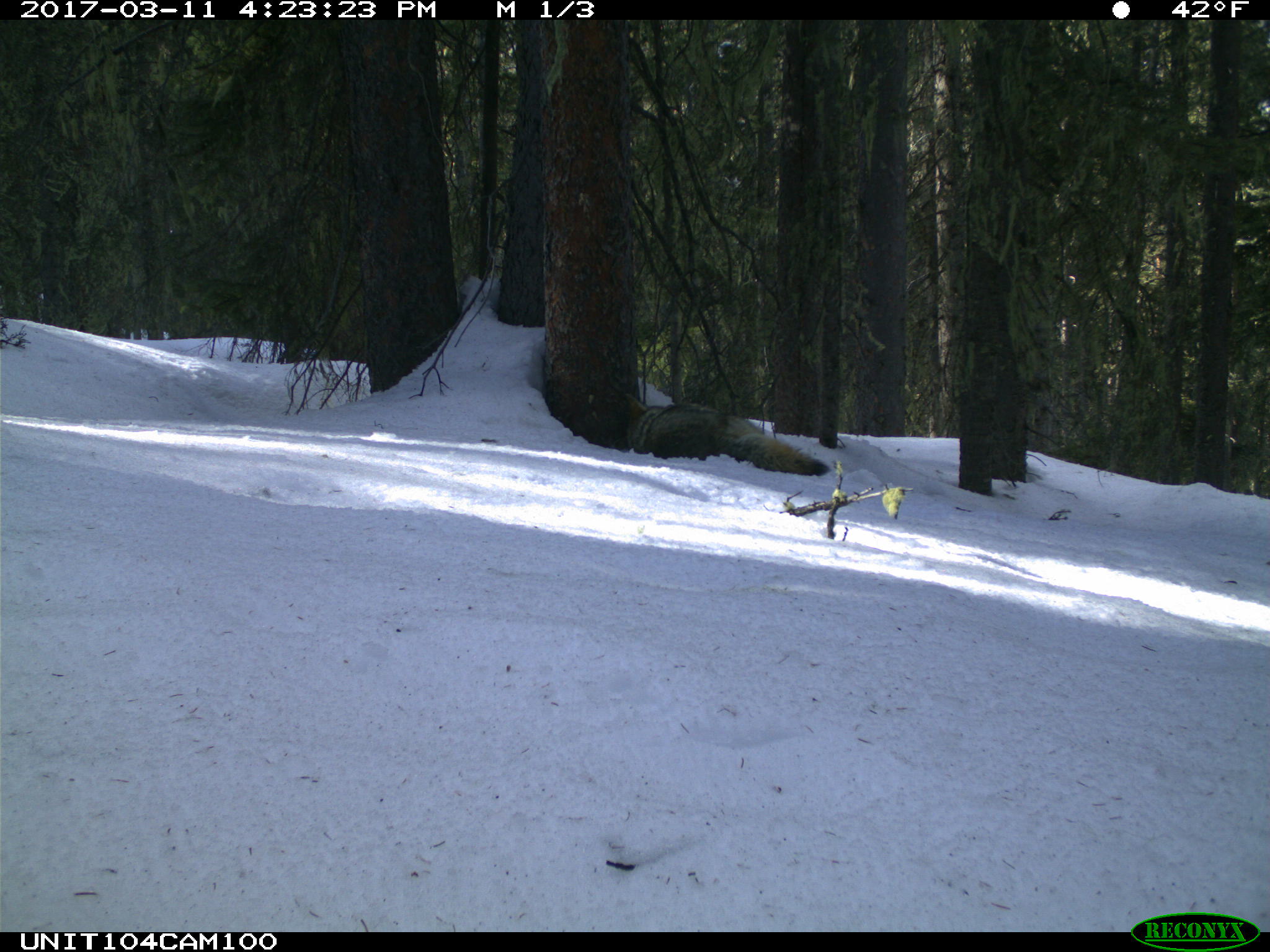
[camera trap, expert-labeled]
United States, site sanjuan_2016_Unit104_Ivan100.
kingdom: Animalia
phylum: Chordata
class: Mammalia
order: Carnivora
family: Canidae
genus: Canis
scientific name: Canis latrans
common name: coyote